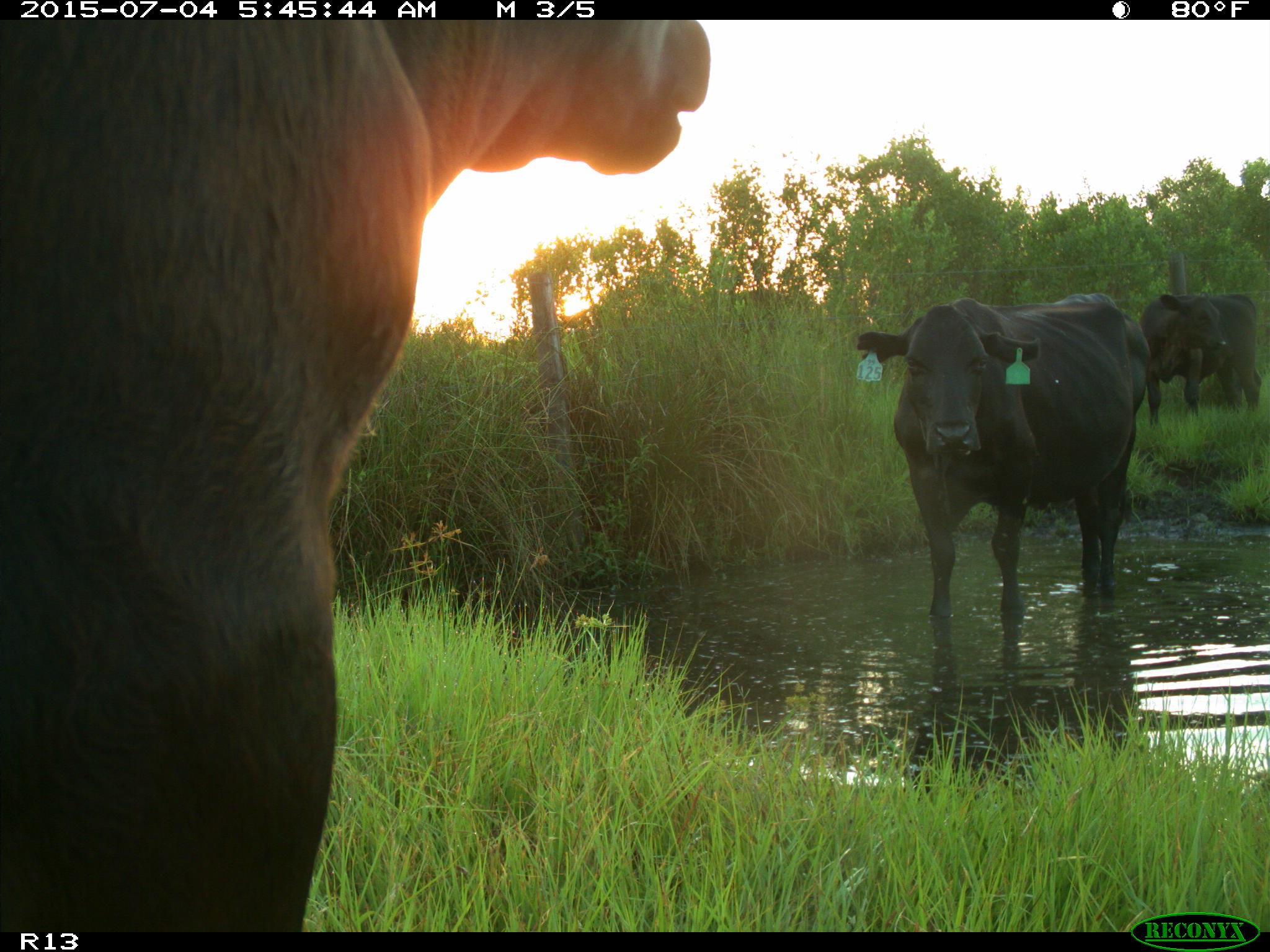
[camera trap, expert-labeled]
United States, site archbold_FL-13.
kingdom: Animalia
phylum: Chordata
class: Mammalia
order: Artiodactyla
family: Bovidae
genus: Bos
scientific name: Bos taurus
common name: domestic cow